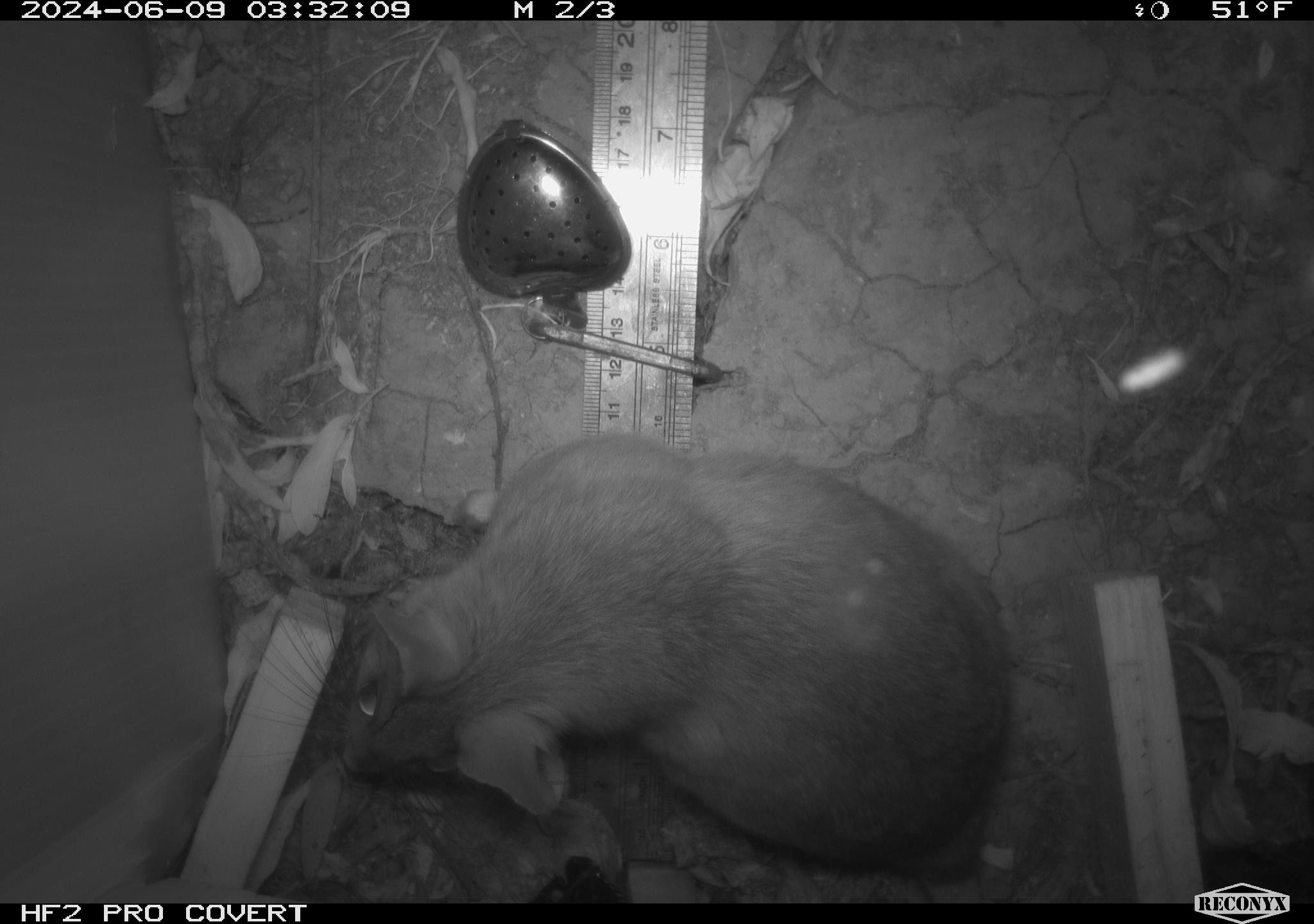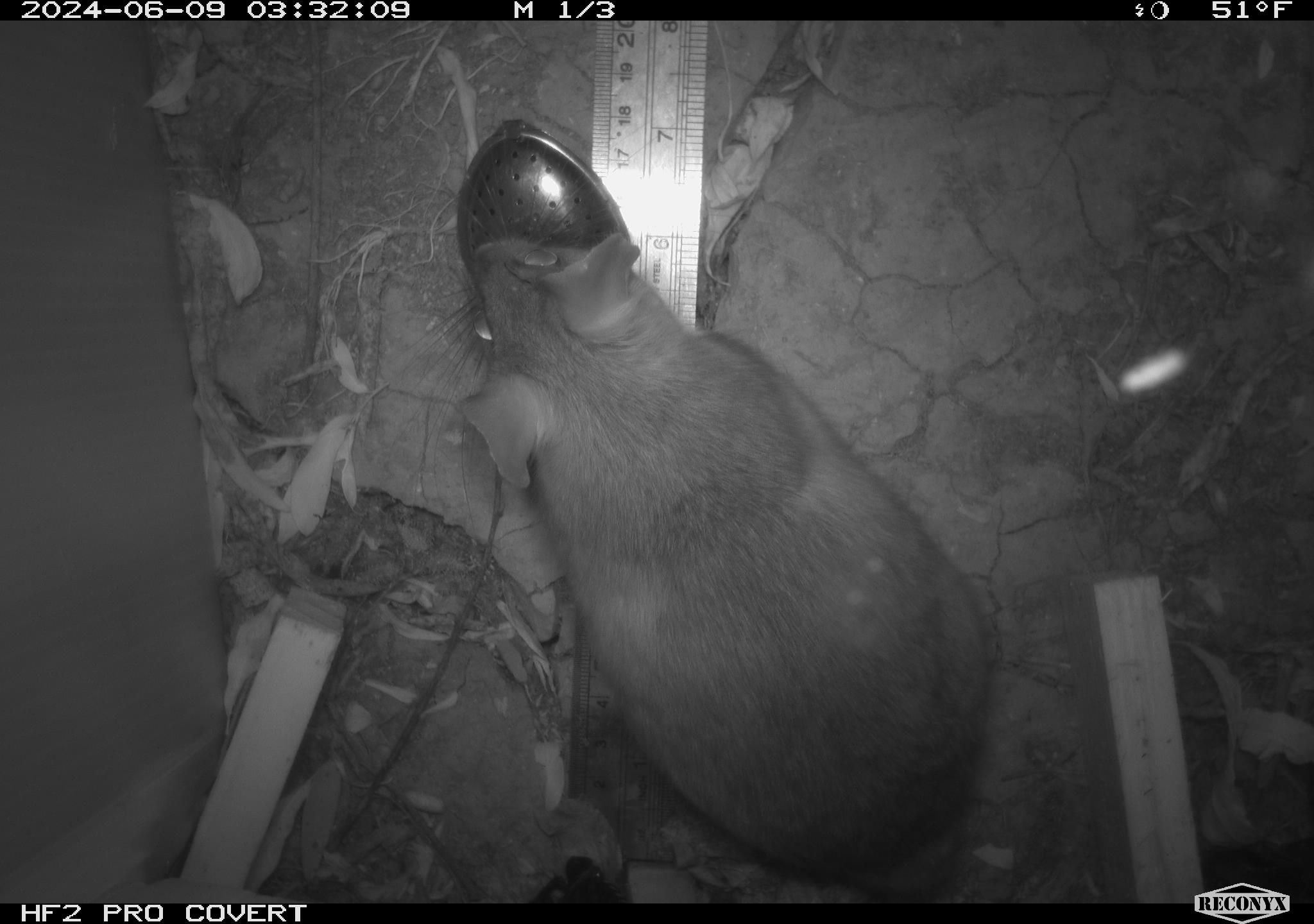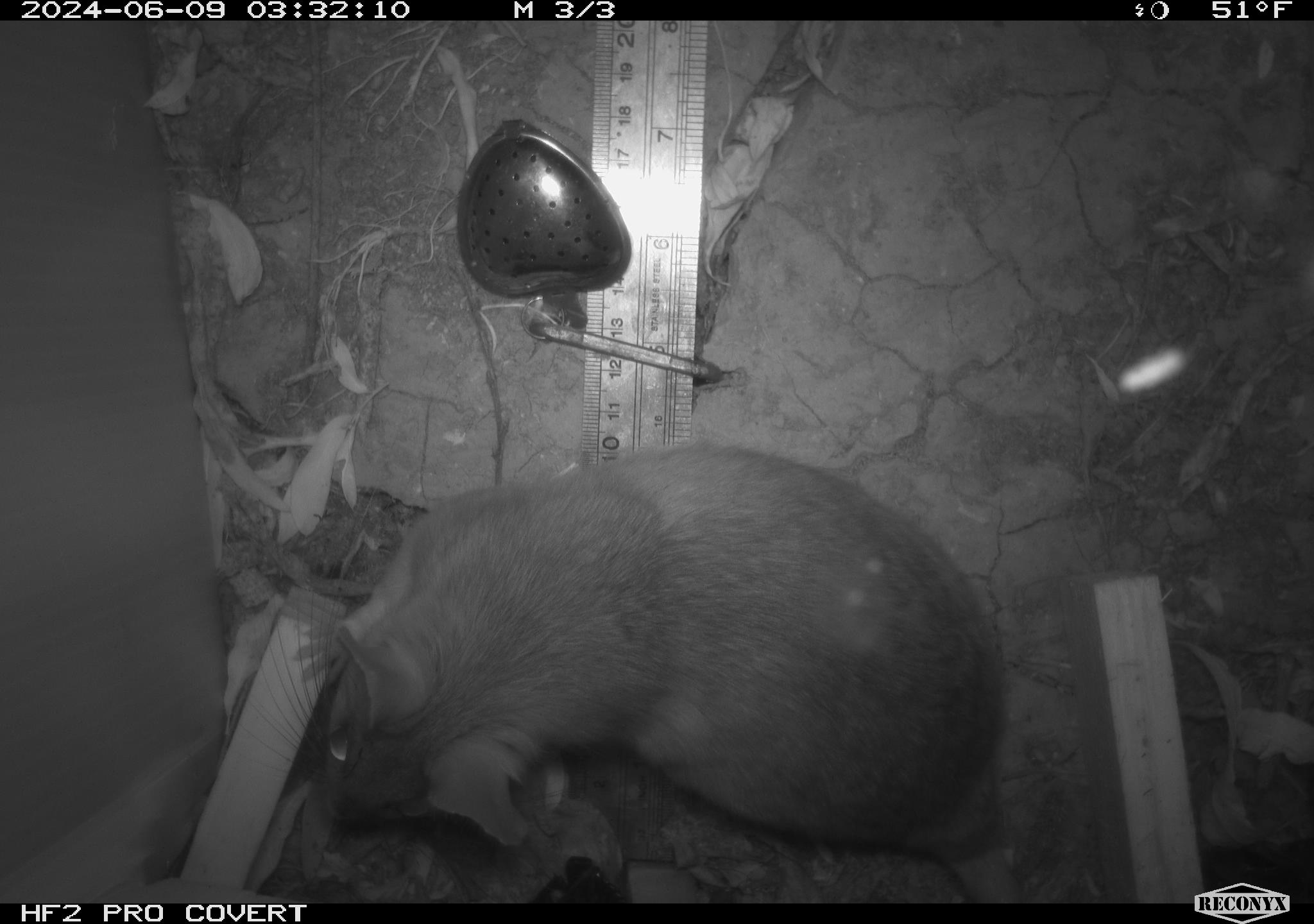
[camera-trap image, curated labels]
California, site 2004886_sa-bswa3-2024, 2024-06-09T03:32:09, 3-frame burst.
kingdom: Animalia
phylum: Chordata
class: Mammalia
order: Rodentia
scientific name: Rodentia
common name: woodrat or rat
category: woodrat or rat species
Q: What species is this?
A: Woodrat or rat species (woodrat or rat) (Rodentia).